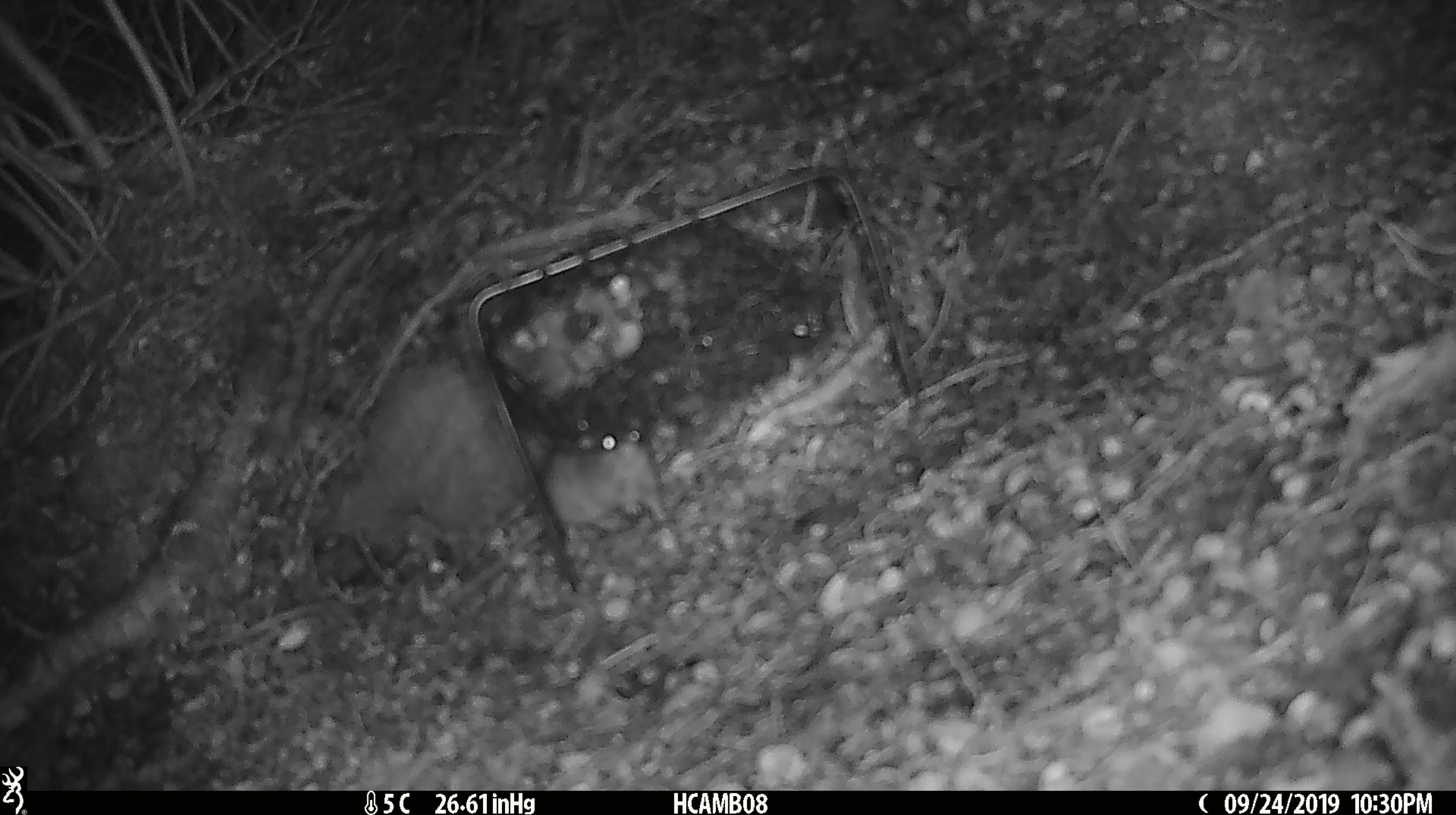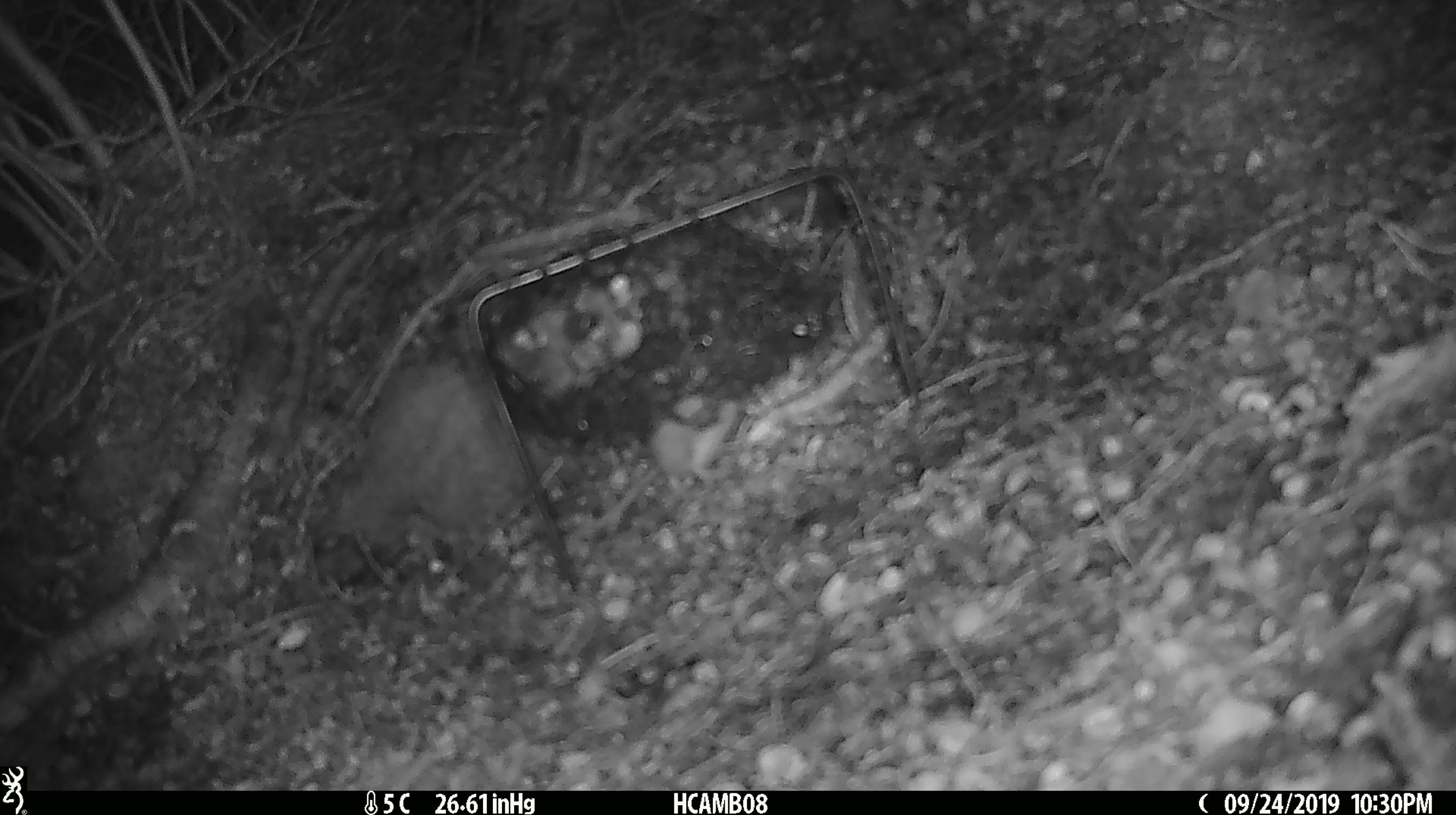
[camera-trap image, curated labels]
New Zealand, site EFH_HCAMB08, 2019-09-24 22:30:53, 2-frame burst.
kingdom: Animalia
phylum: Chordata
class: Mammalia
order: Rodentia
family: Muridae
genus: Mus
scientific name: Mus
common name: mouse